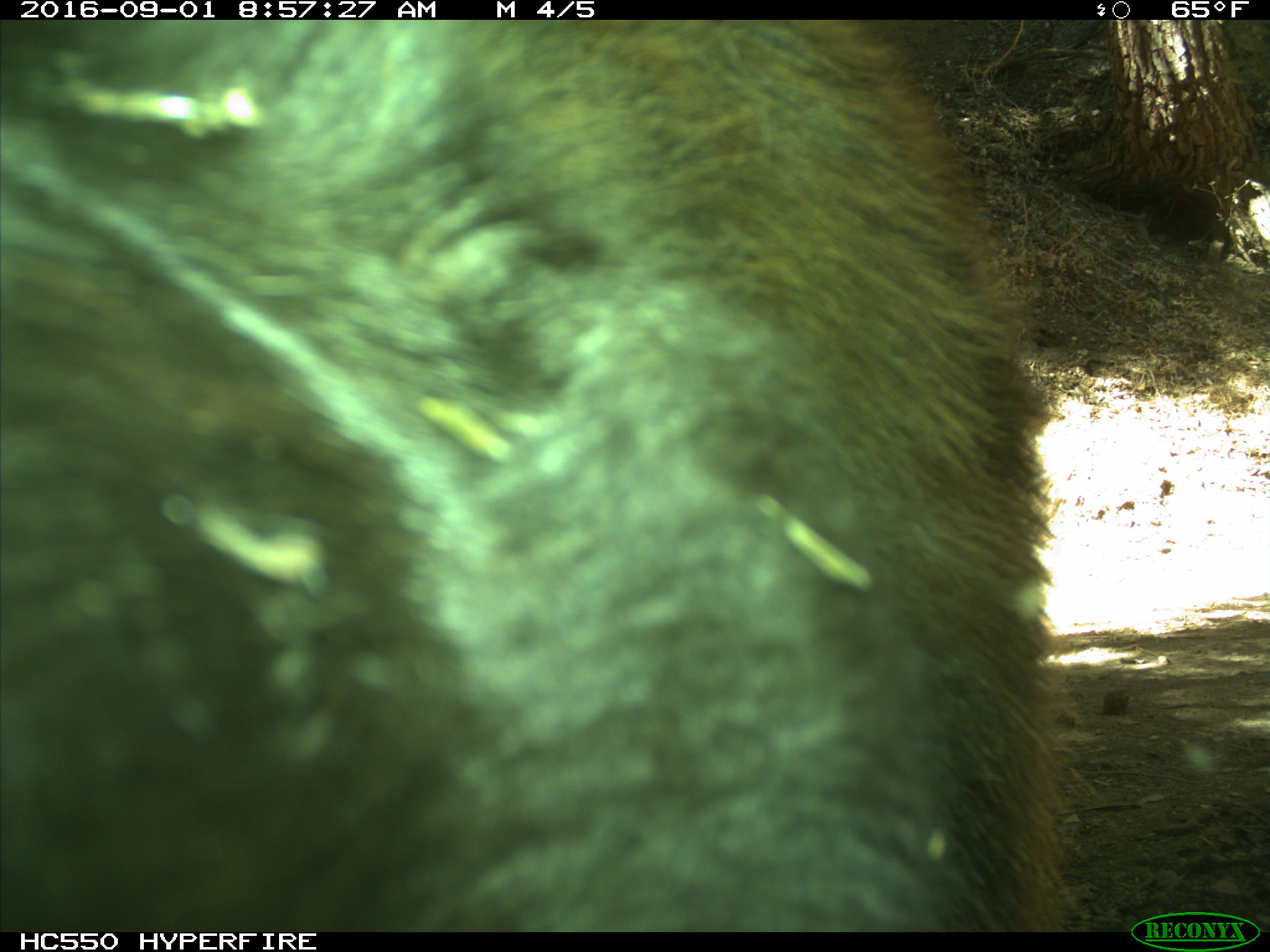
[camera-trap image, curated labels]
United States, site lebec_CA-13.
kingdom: Animalia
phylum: Chordata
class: Mammalia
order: Carnivora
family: Ursidae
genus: Ursus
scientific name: Ursus americanus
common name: american black bear